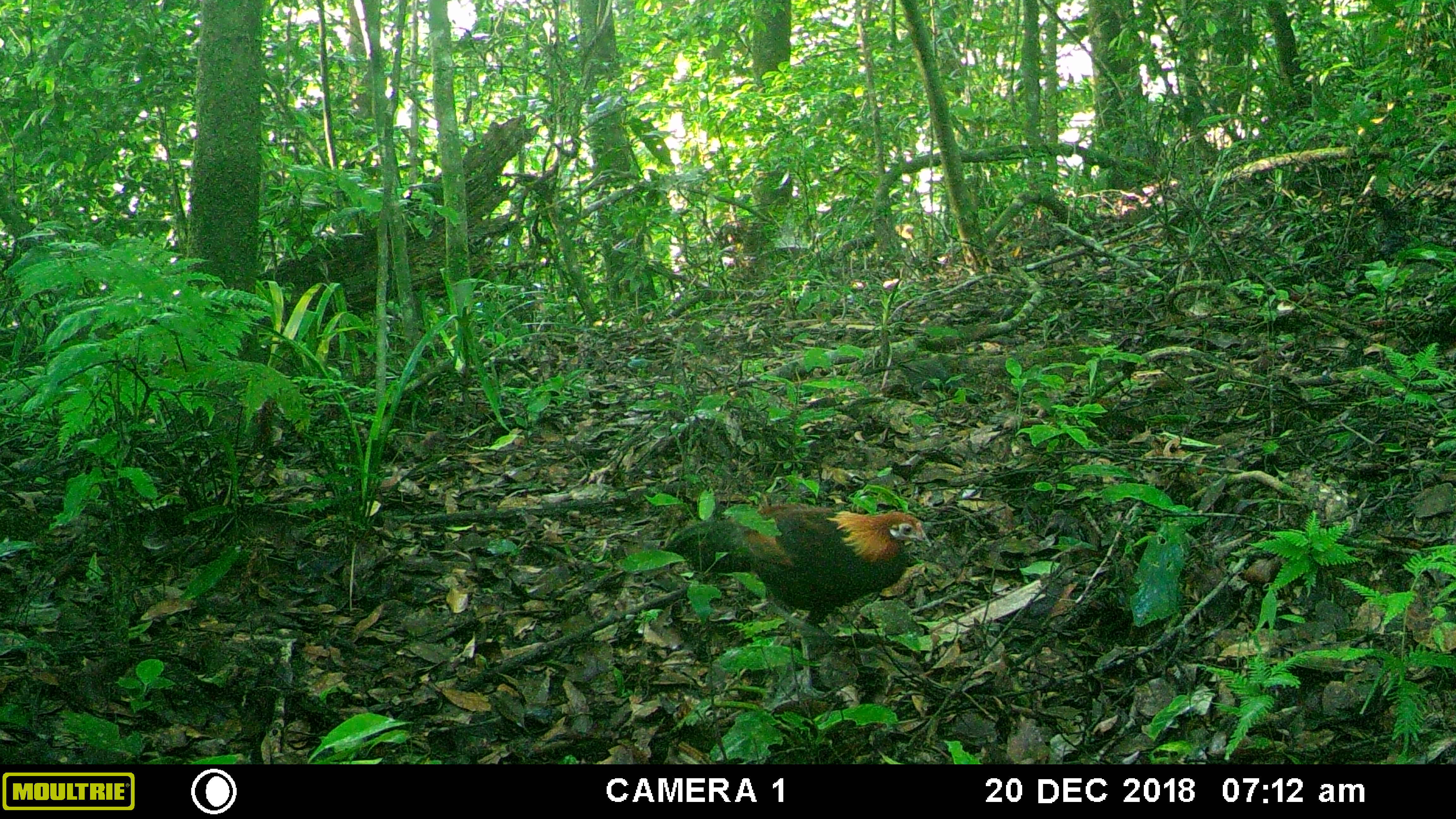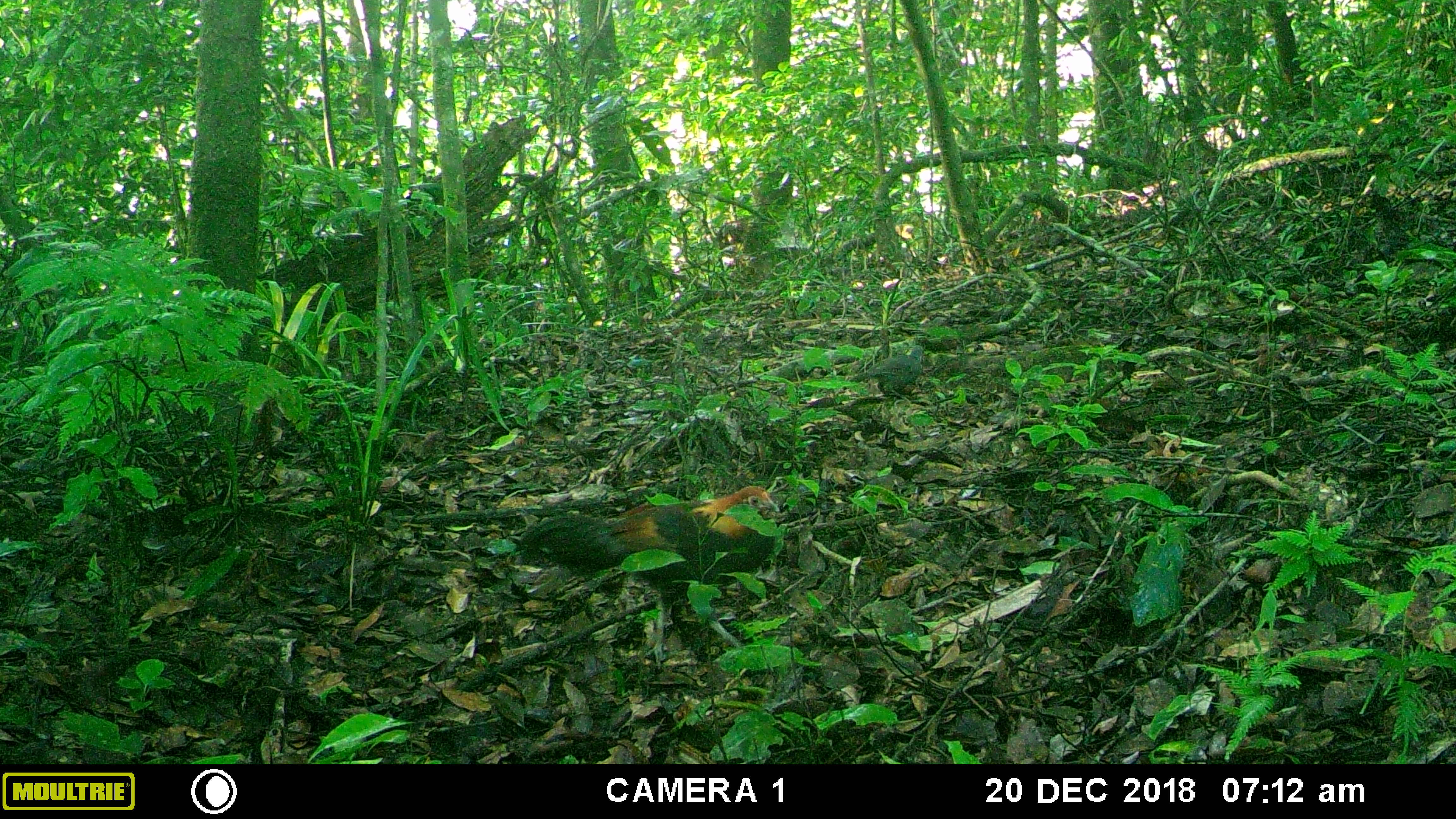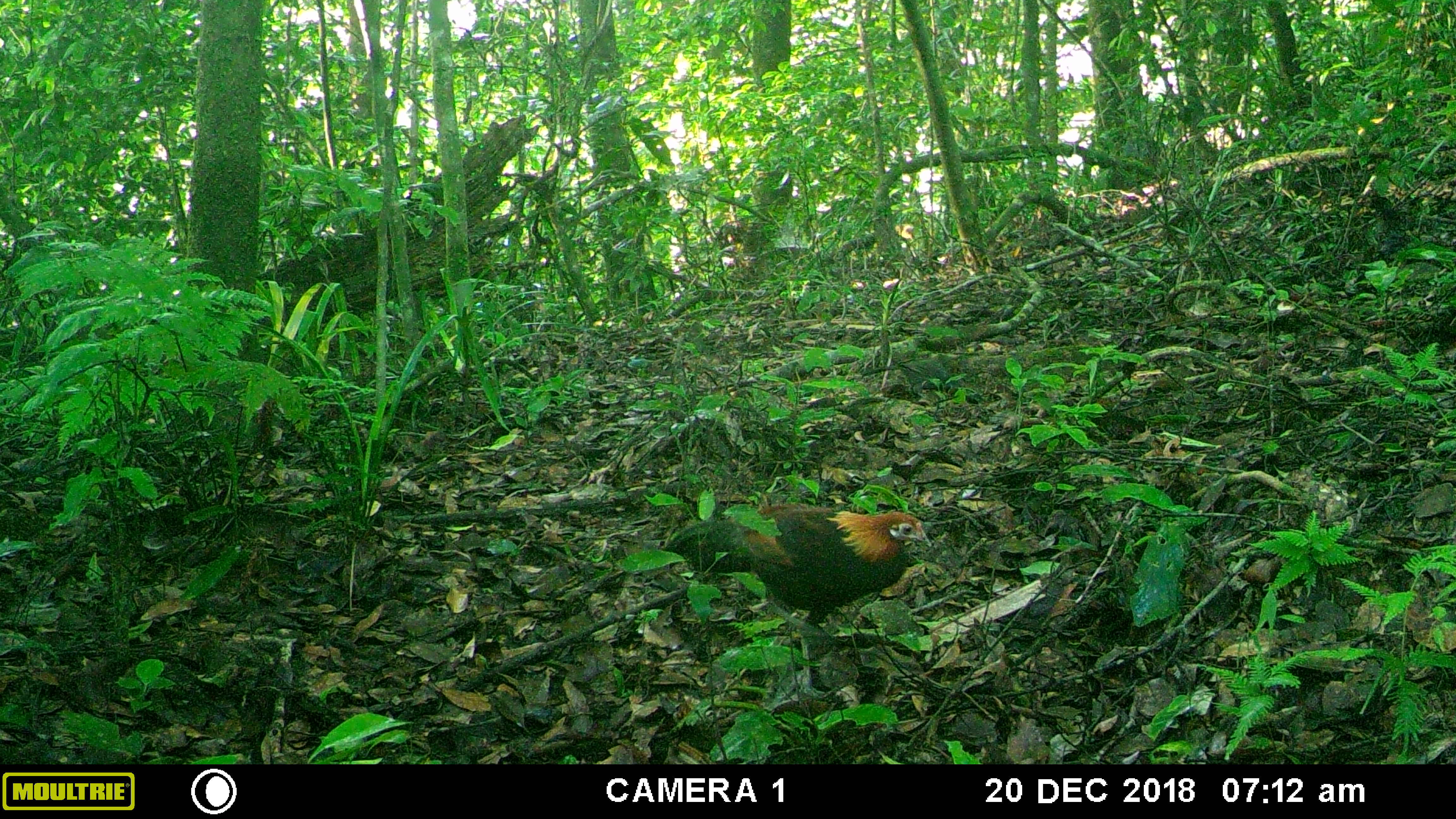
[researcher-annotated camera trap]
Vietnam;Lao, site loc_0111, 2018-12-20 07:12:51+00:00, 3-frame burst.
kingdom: Animalia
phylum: Chordata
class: Aves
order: Galliformes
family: Phasianidae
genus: Gallus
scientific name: Gallus gallus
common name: red junglefowl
Red junglefowl (Gallus gallus). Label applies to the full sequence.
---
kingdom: Animalia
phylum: Chordata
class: Aves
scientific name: Aves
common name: bird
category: unidentified bird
Unidentified bird (bird) (Aves). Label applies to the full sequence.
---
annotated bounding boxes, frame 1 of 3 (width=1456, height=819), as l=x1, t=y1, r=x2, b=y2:
red junglefowl: l=661, t=504, r=933, b=702; l=861, t=360, r=965, b=398